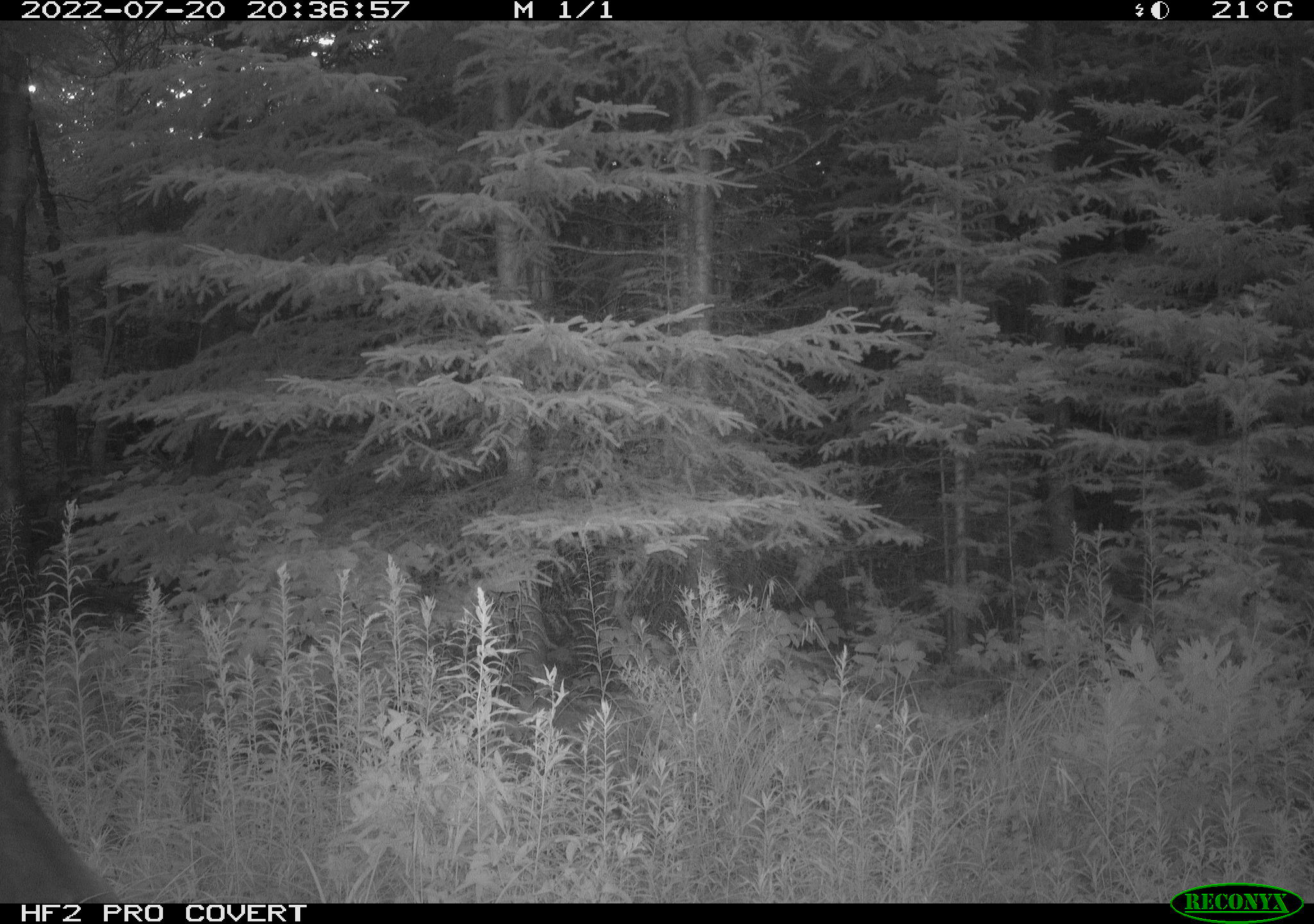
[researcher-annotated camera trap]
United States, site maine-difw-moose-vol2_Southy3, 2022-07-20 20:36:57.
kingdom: Animalia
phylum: Chordata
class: Mammalia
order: Artiodactyla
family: Cervidae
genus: Alces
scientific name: Alces alces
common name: moose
Moose (Alces alces).